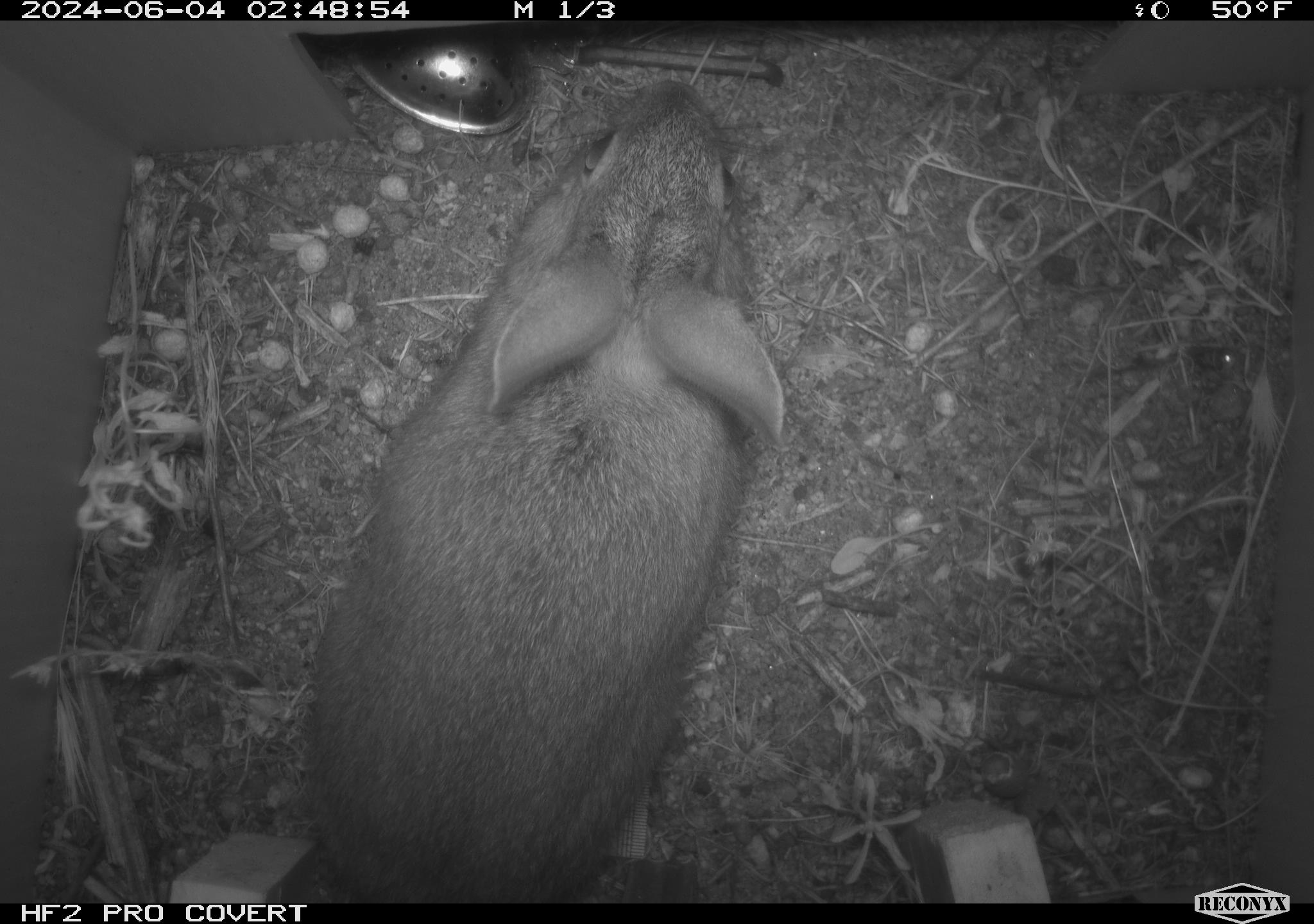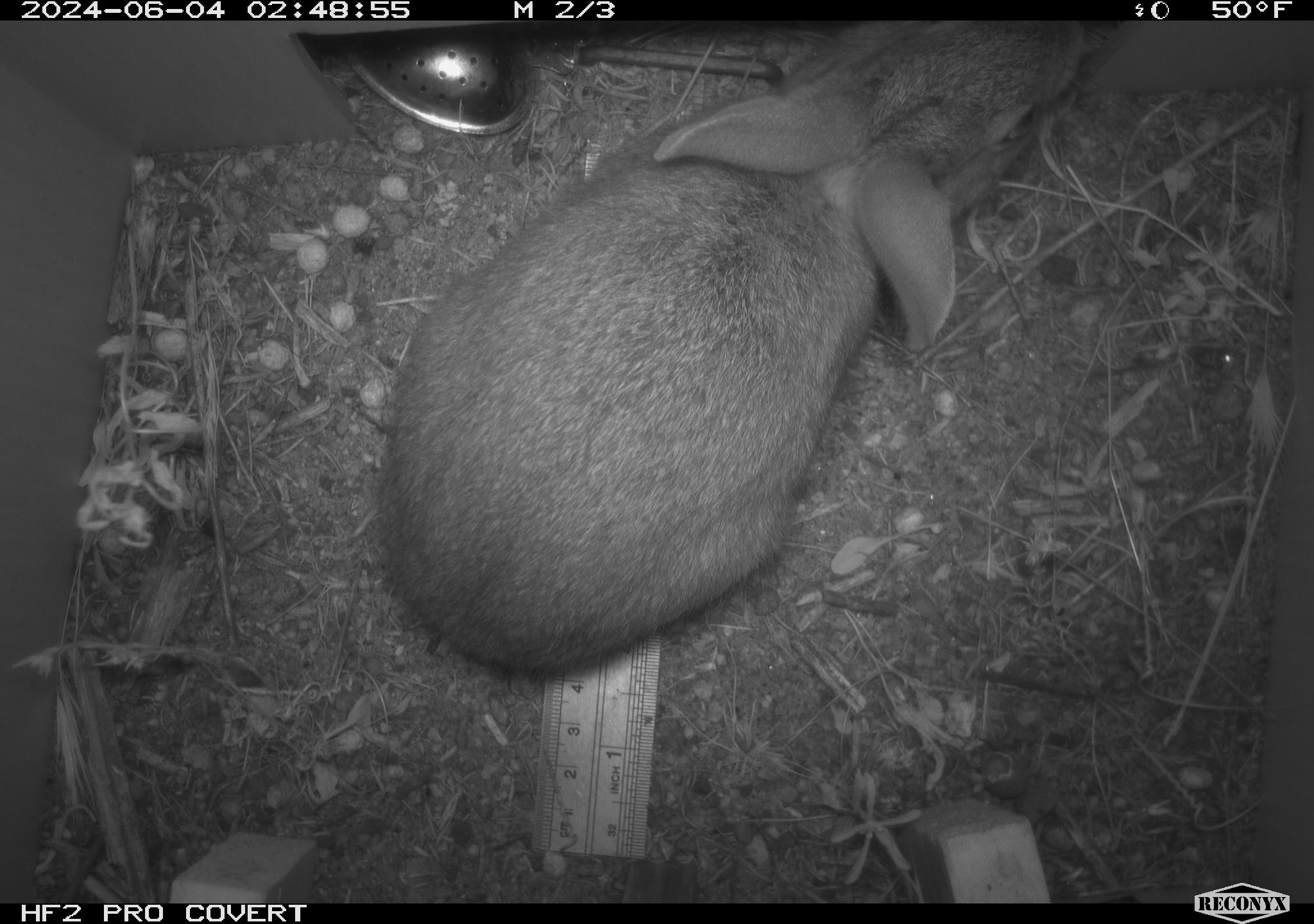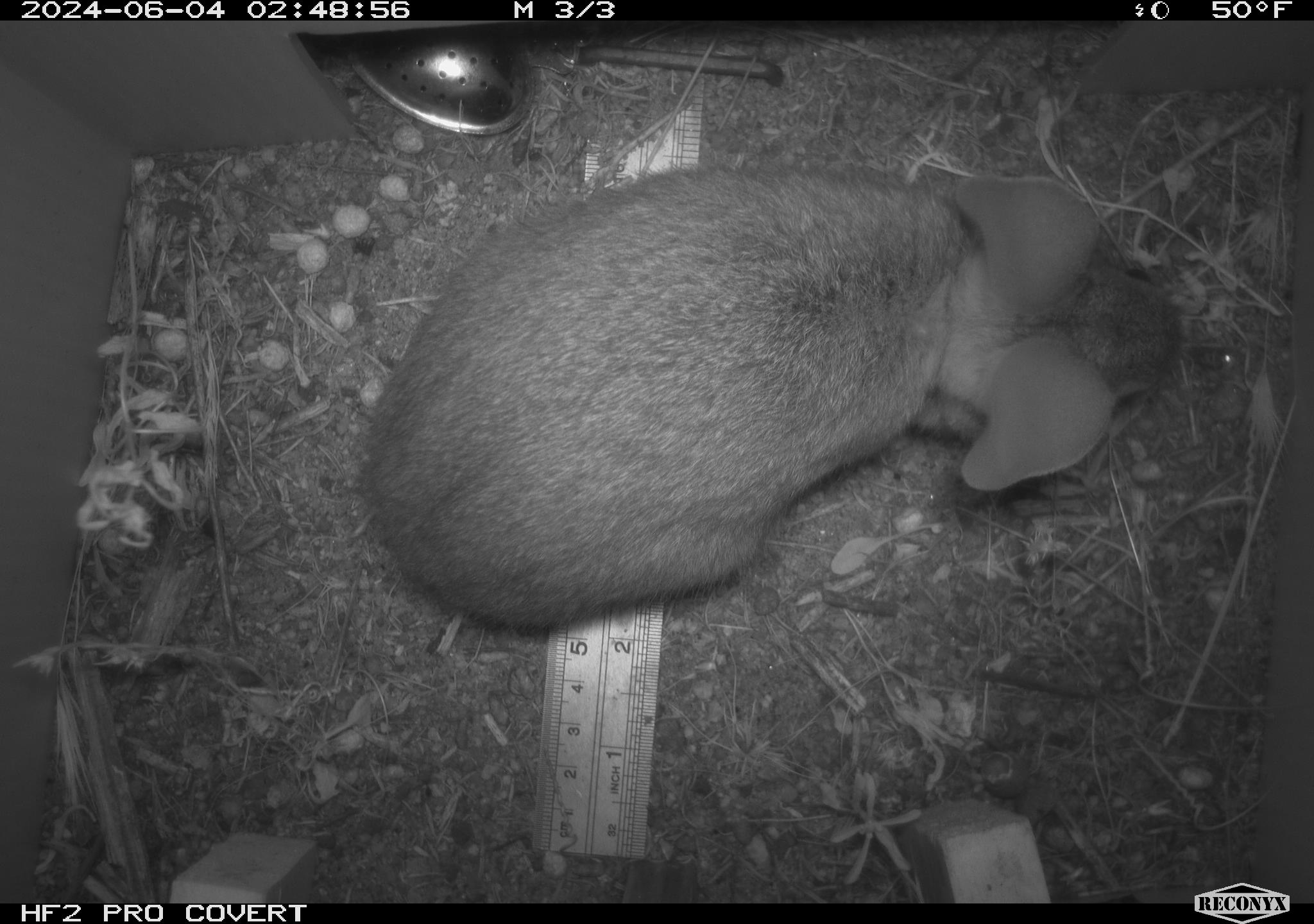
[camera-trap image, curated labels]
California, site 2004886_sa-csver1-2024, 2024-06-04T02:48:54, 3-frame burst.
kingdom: Animalia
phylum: Chordata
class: Mammalia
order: Lagomorpha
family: Leporidae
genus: Sylvilagus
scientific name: Sylvilagus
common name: cottontail rabbits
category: sylvilagus species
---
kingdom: Animalia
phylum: Chordata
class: Mammalia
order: Rodentia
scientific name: Rodentia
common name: rodent